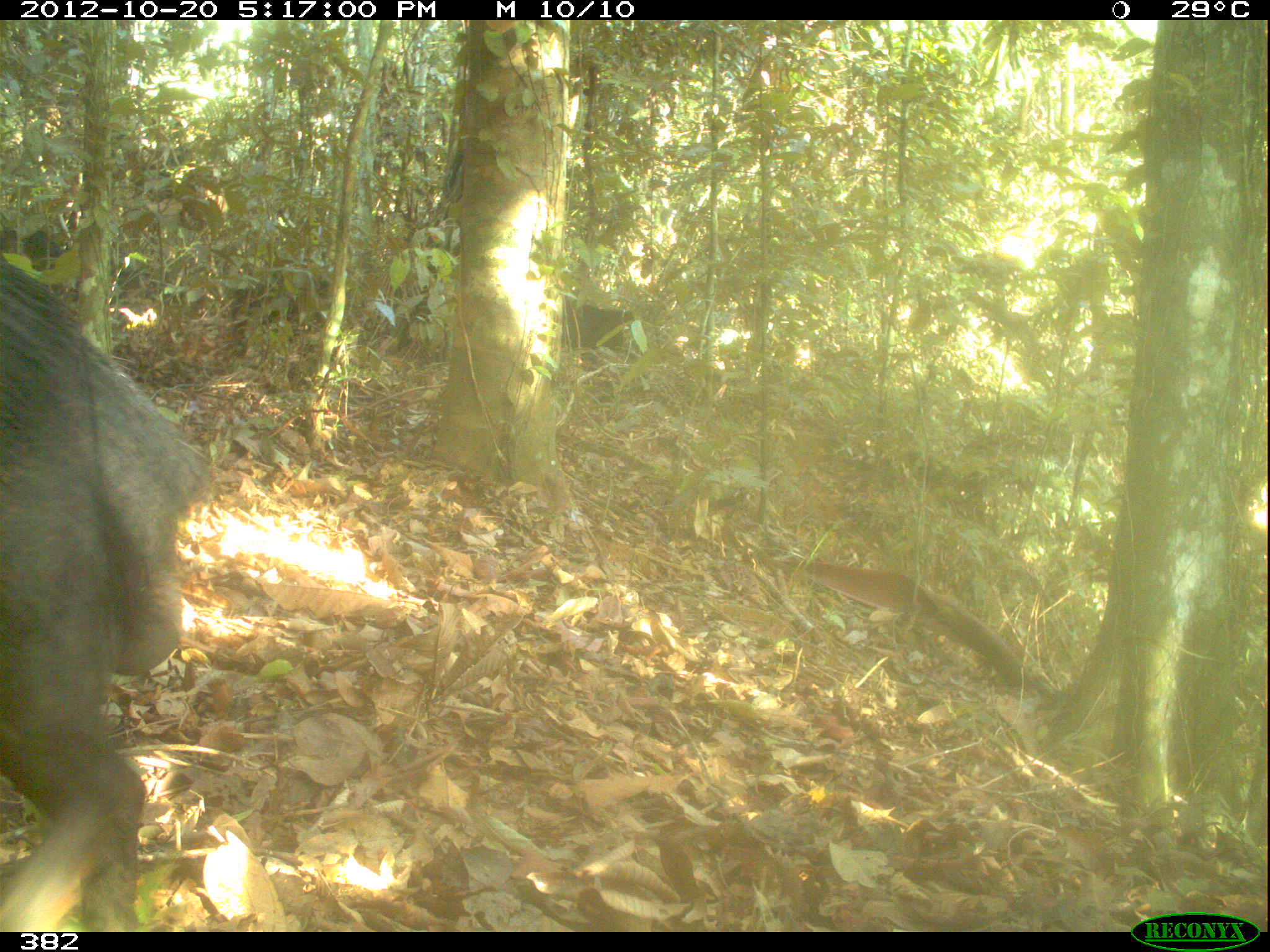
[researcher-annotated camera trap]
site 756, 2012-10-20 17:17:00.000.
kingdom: Animalia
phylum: Chordata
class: Mammalia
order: Artiodactyla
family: Tayassuidae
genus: Tayassu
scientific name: Tayassu pecari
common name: white-lipped peccary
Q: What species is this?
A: Tayassu pecari (white-lipped peccary).